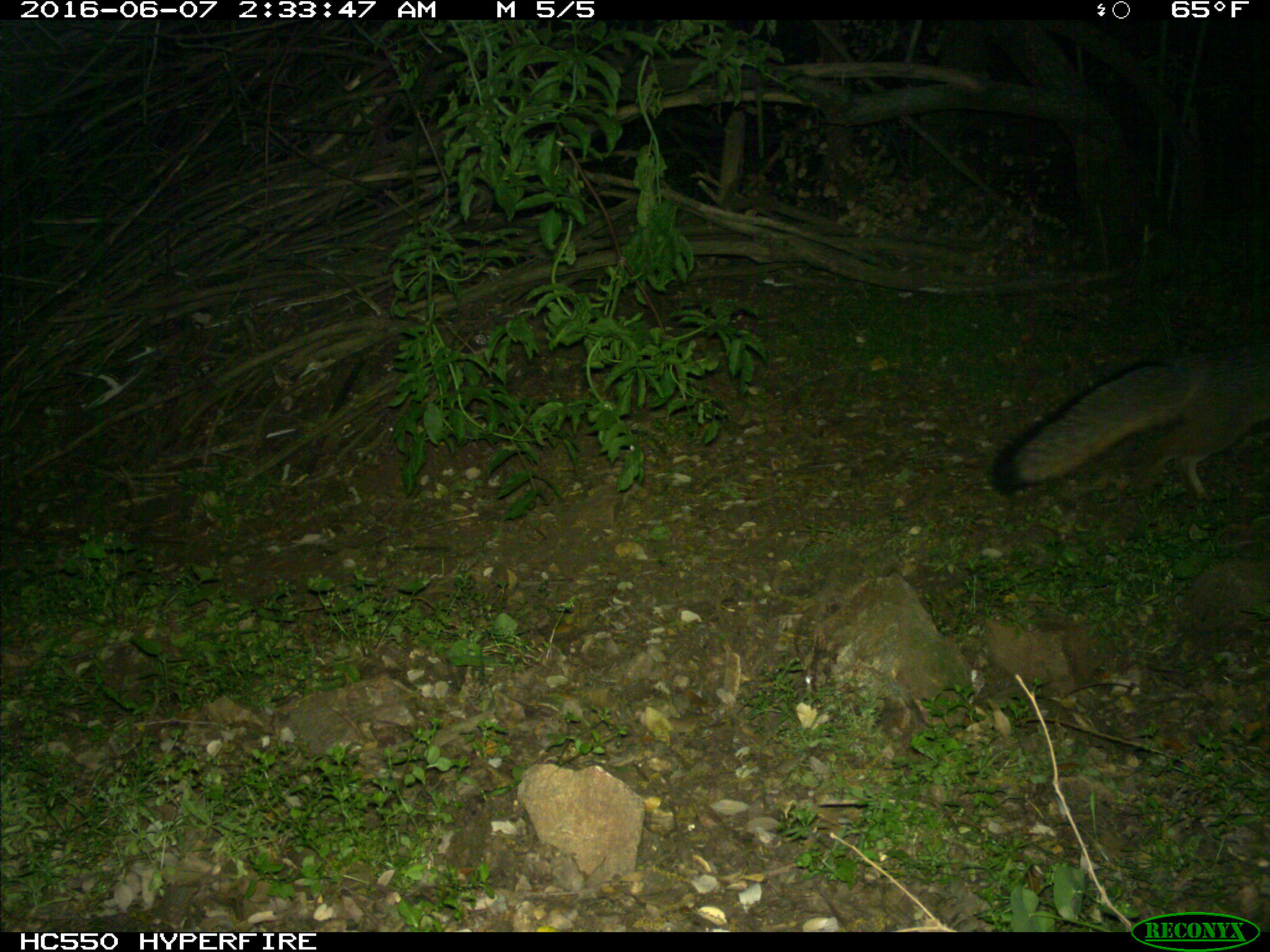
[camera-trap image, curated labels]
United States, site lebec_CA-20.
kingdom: Animalia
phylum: Chordata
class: Mammalia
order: Carnivora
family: Canidae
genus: Urocyon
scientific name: Urocyon cinereoargenteus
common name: gray fox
Urocyon cinereoargenteus (gray fox).